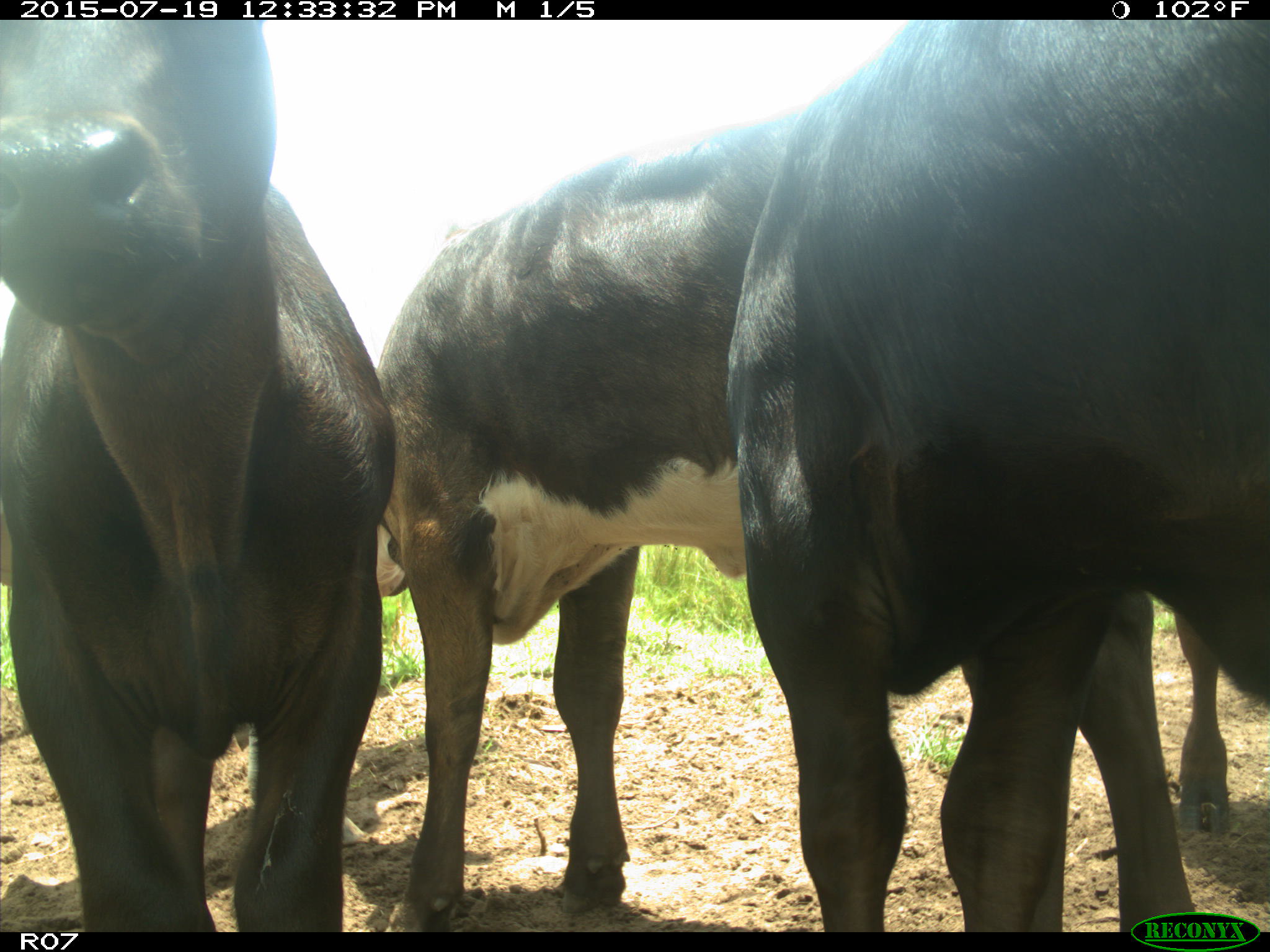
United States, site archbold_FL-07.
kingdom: Animalia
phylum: Chordata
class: Mammalia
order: Artiodactyla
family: Bovidae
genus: Bos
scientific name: Bos taurus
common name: domestic cow